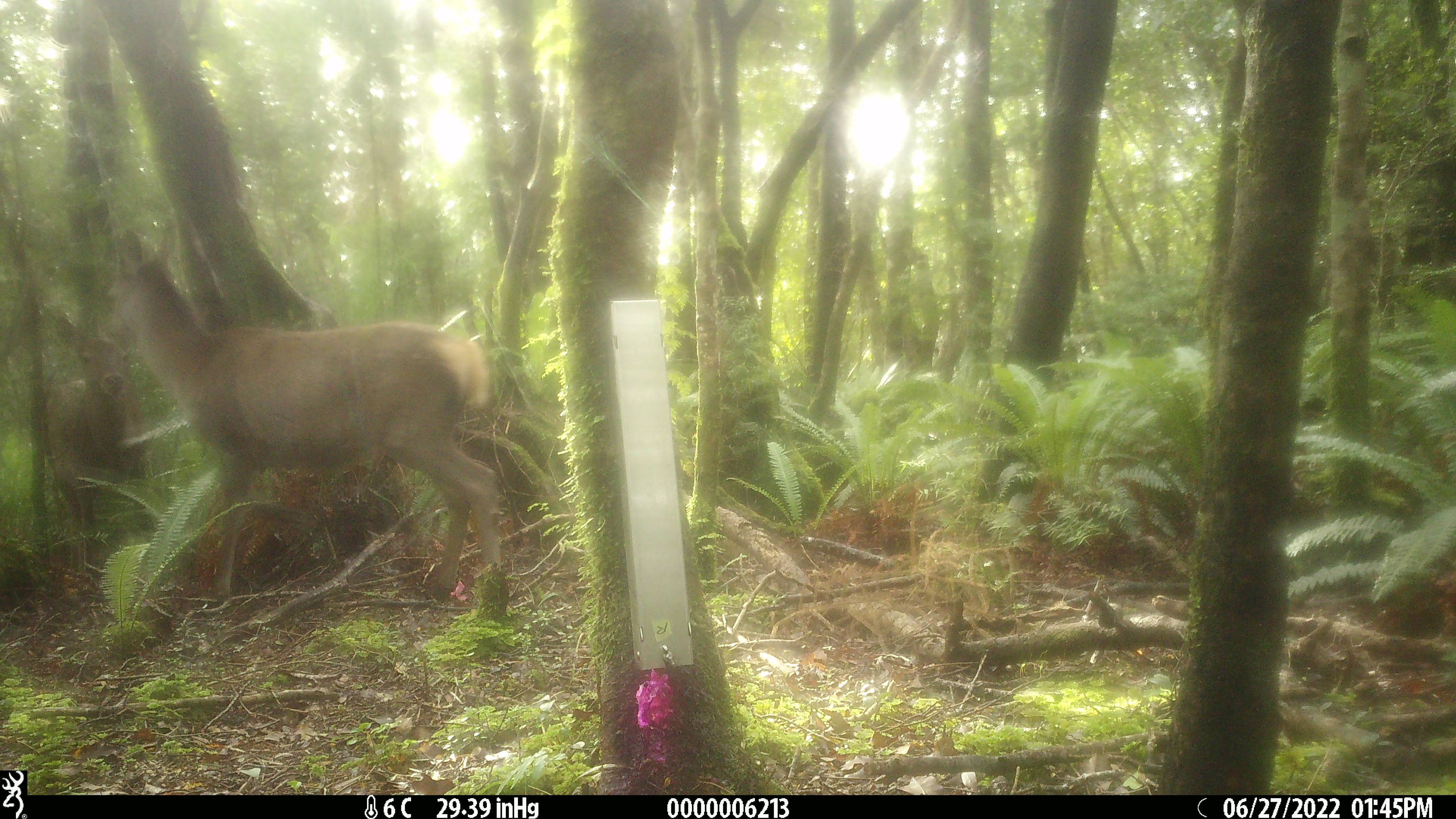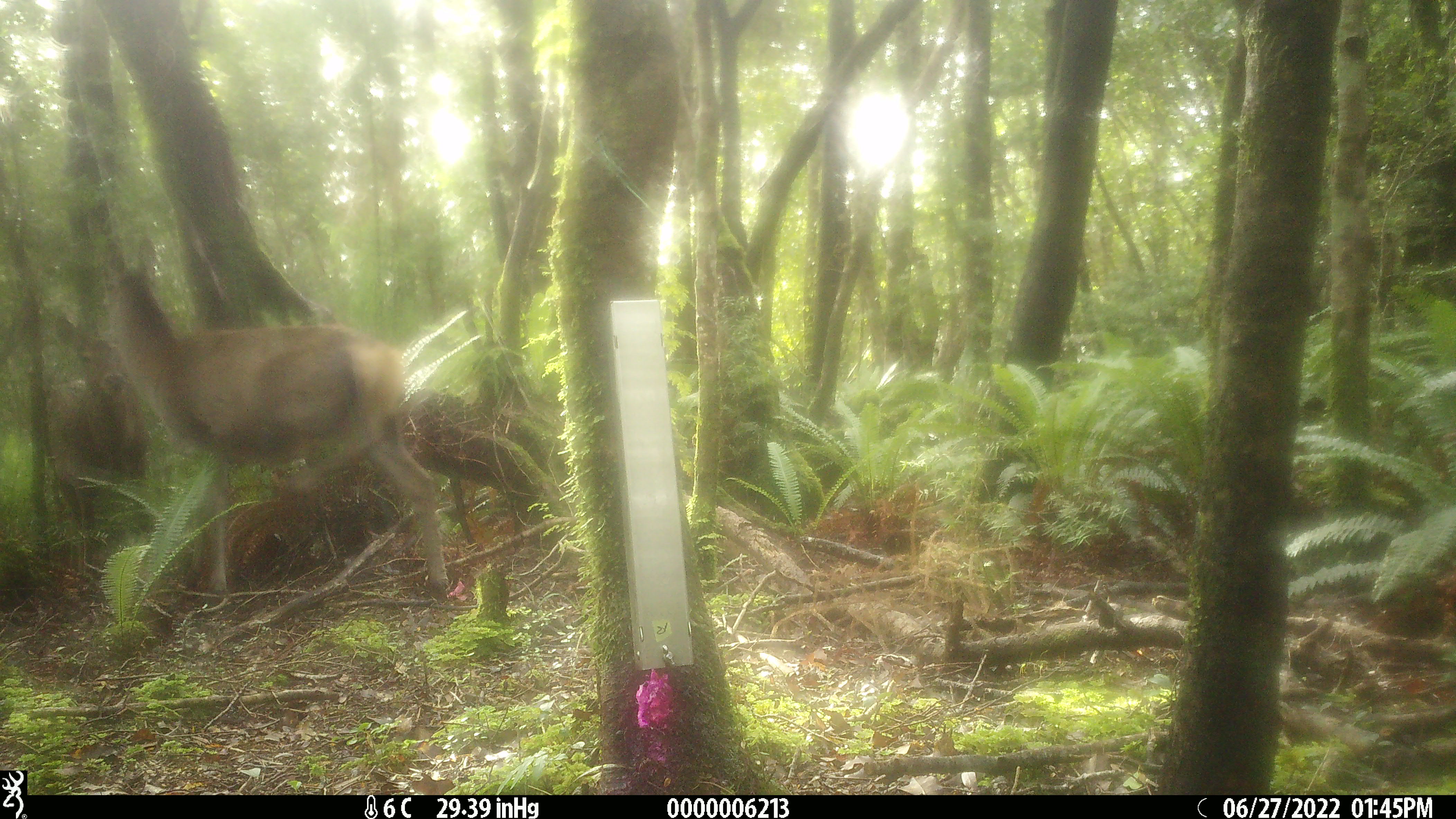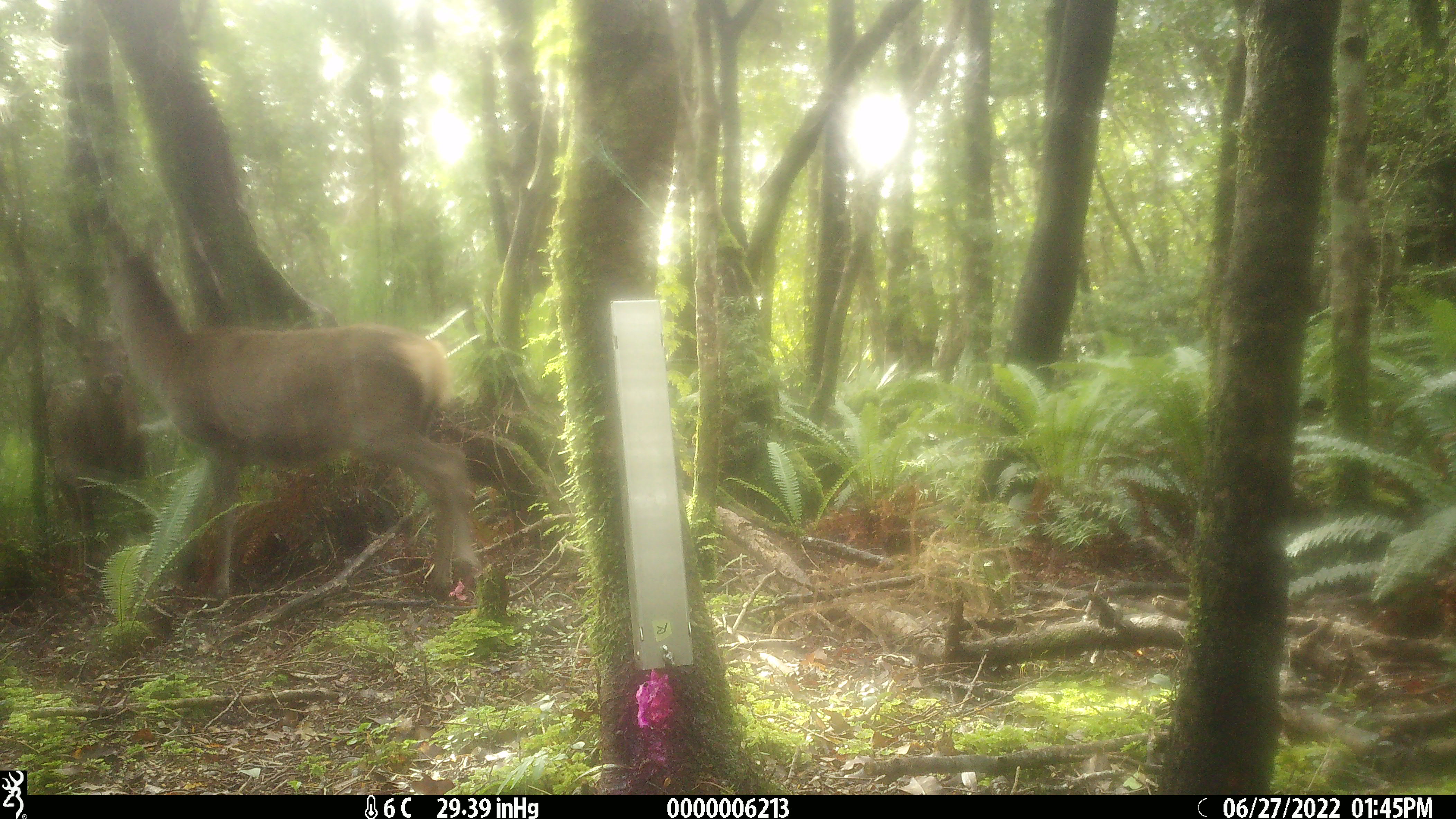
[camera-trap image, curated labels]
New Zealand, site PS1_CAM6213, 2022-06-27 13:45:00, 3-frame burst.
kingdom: Animalia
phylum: Chordata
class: Mammalia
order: Artiodactyla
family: Cervidae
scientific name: Cervidae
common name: deer